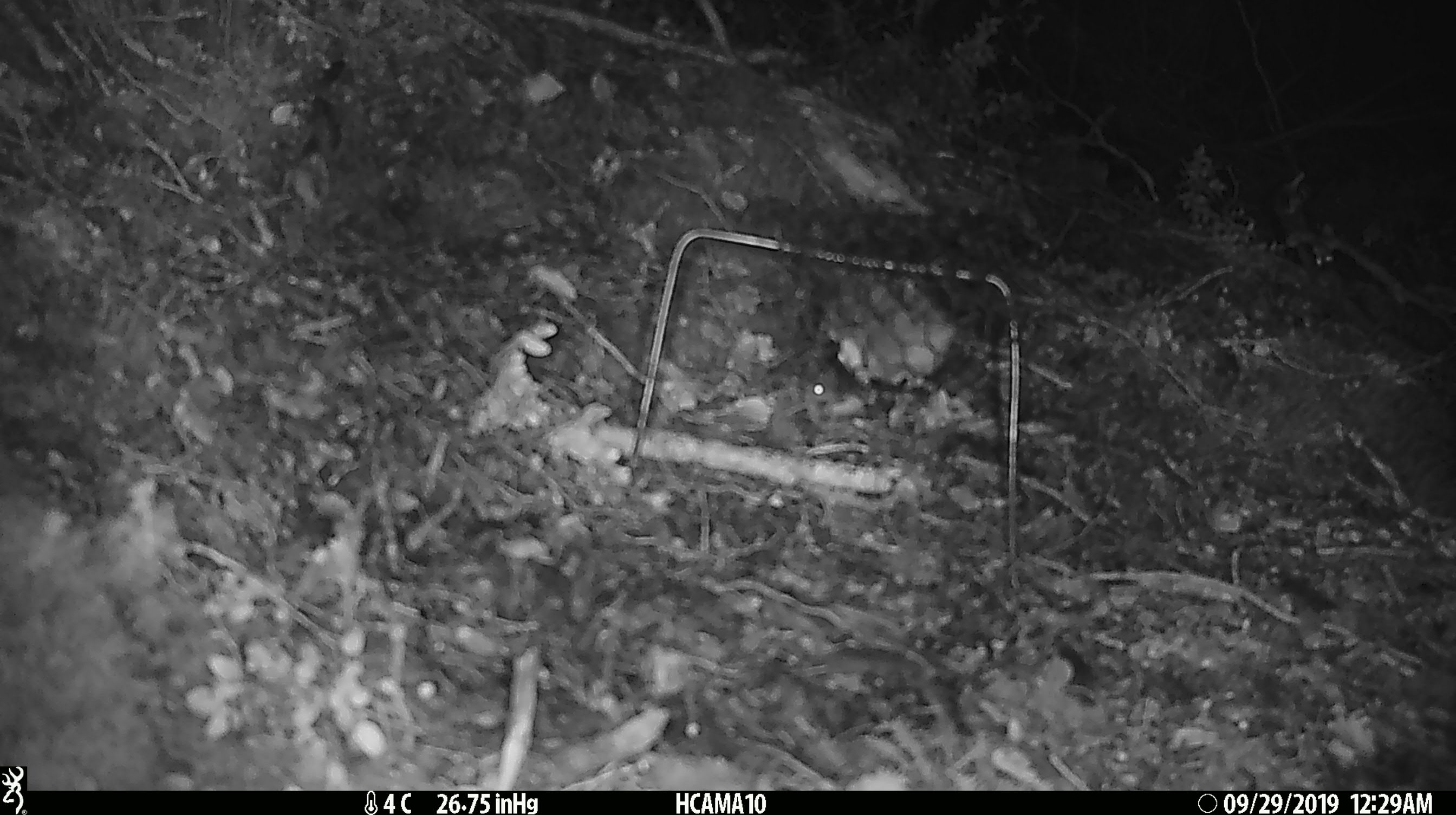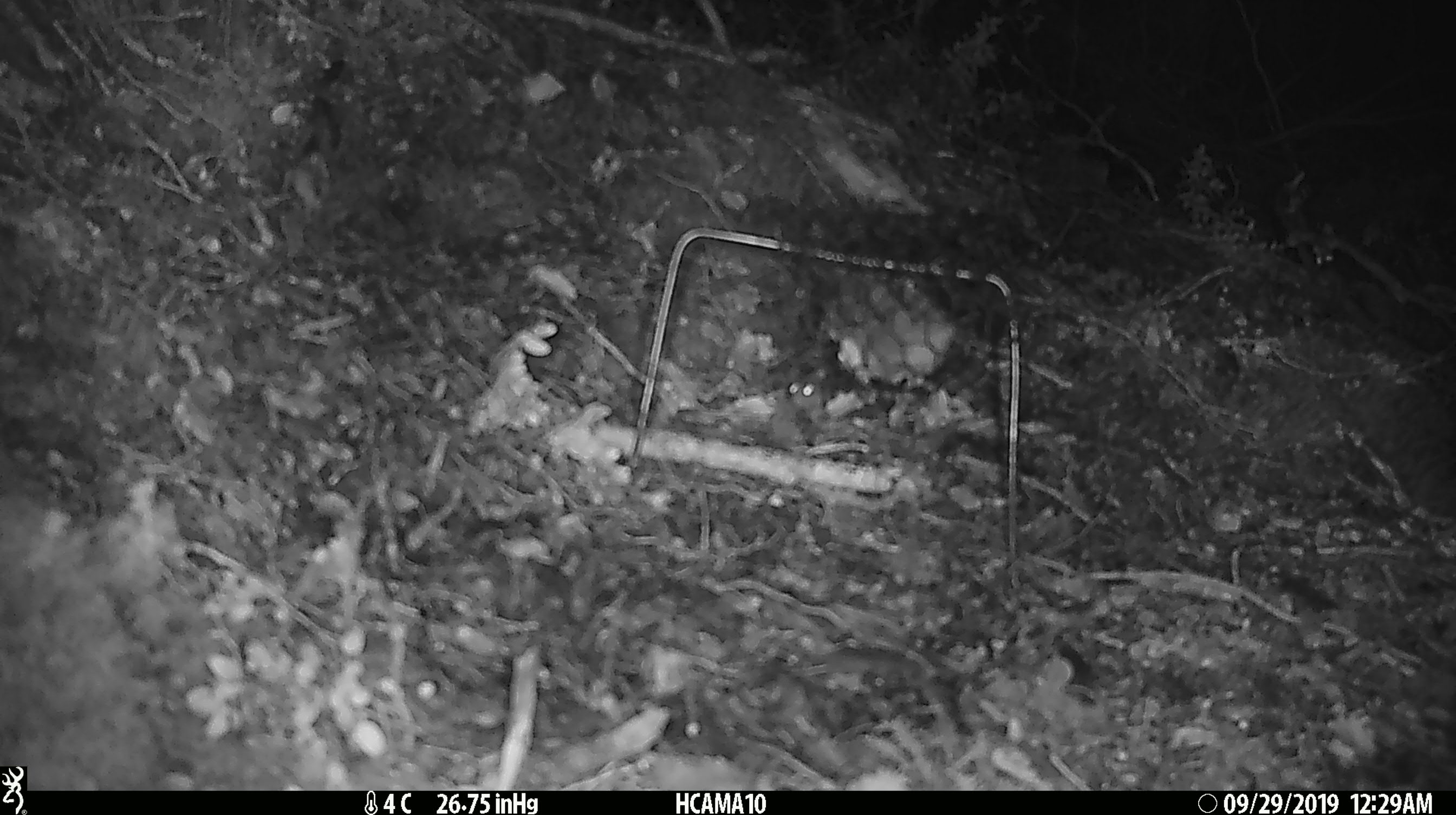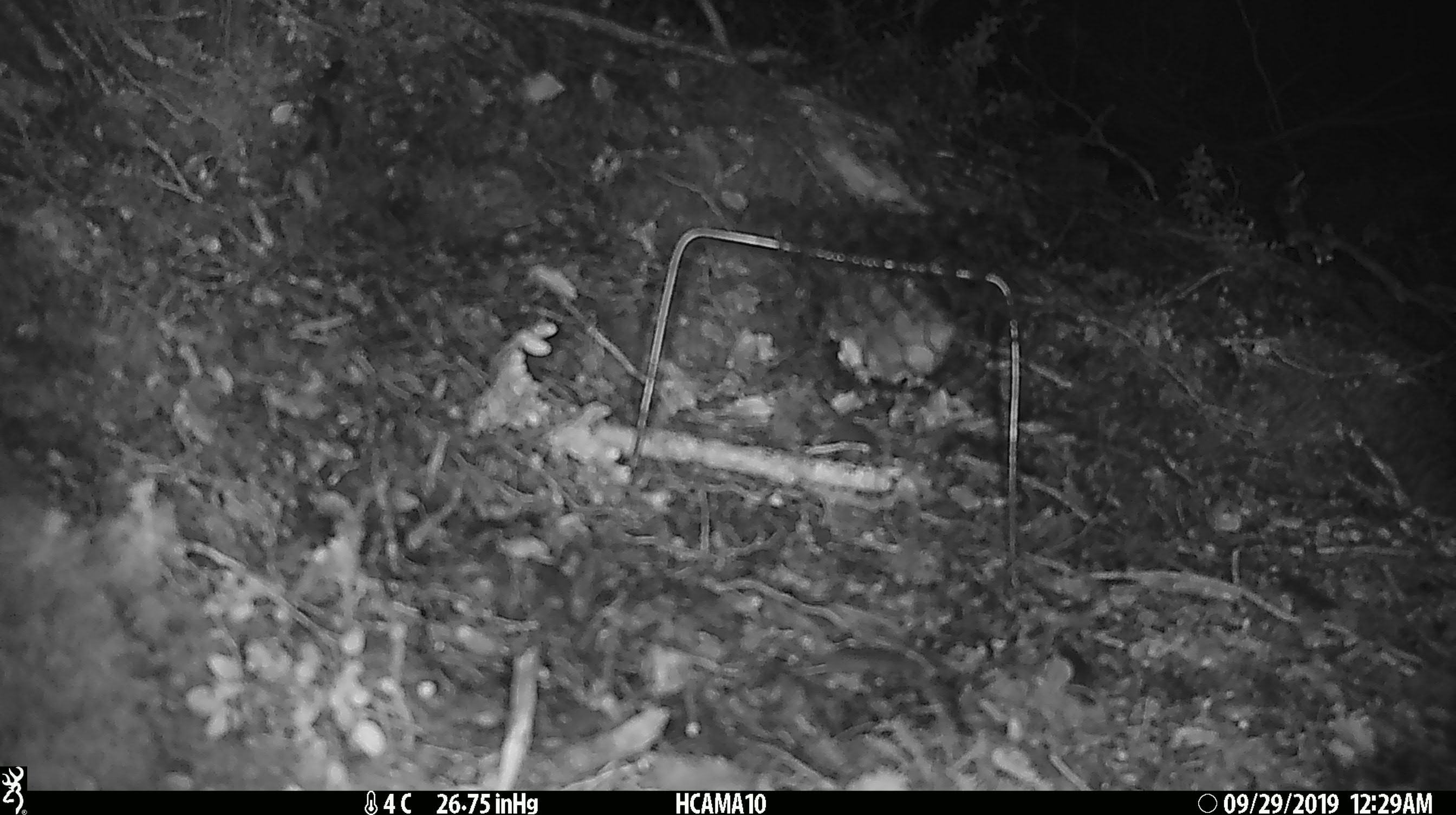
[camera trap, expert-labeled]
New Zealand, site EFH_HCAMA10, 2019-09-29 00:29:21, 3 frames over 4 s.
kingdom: Animalia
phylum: Chordata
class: Mammalia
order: Rodentia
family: Muridae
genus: Mus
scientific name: Mus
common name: mouse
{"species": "mouse (Mus)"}